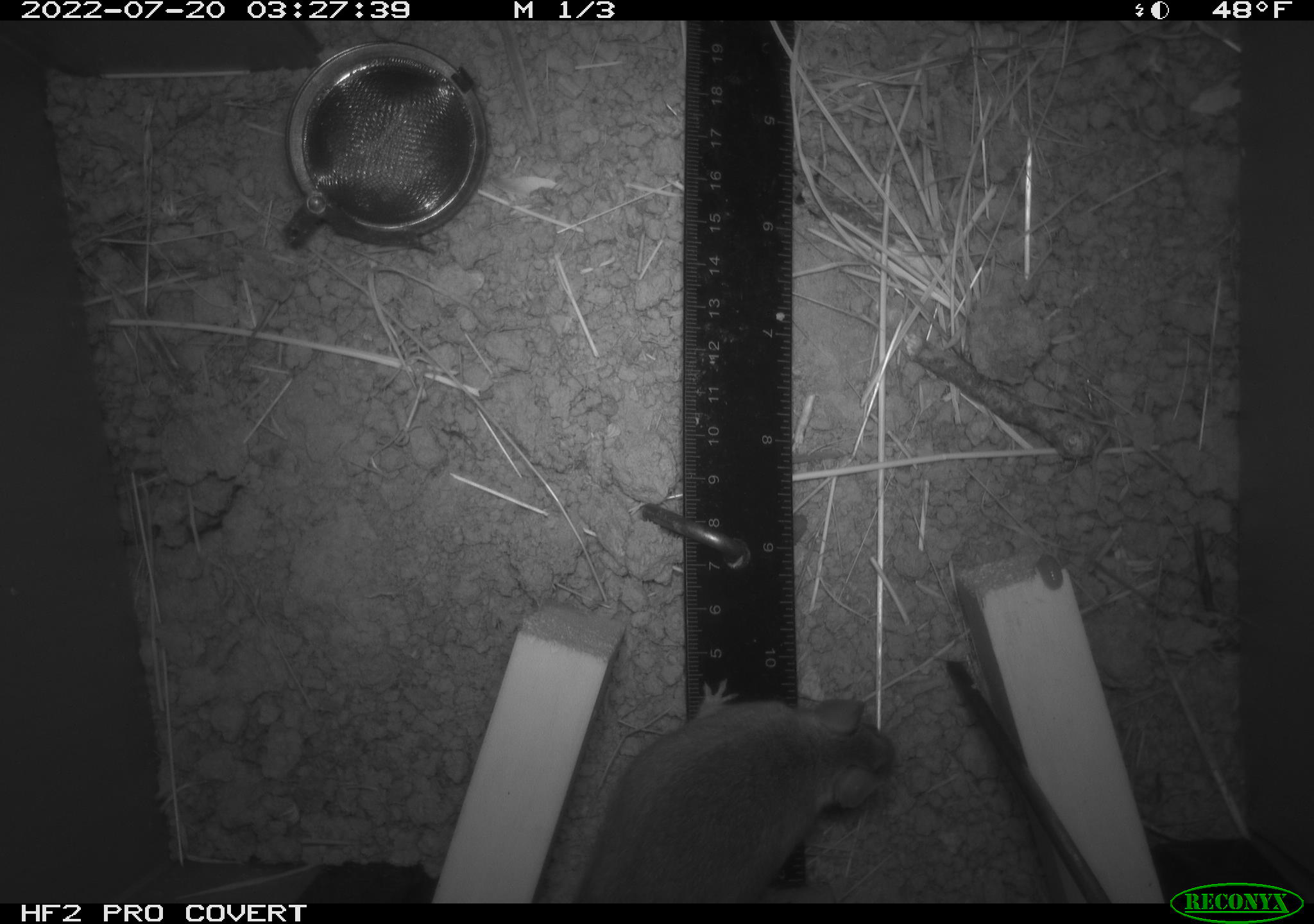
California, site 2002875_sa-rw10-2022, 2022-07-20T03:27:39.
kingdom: Animalia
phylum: Chordata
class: Mammalia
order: Rodentia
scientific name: Rodentia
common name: mouse species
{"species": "mouse species (Rodentia)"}